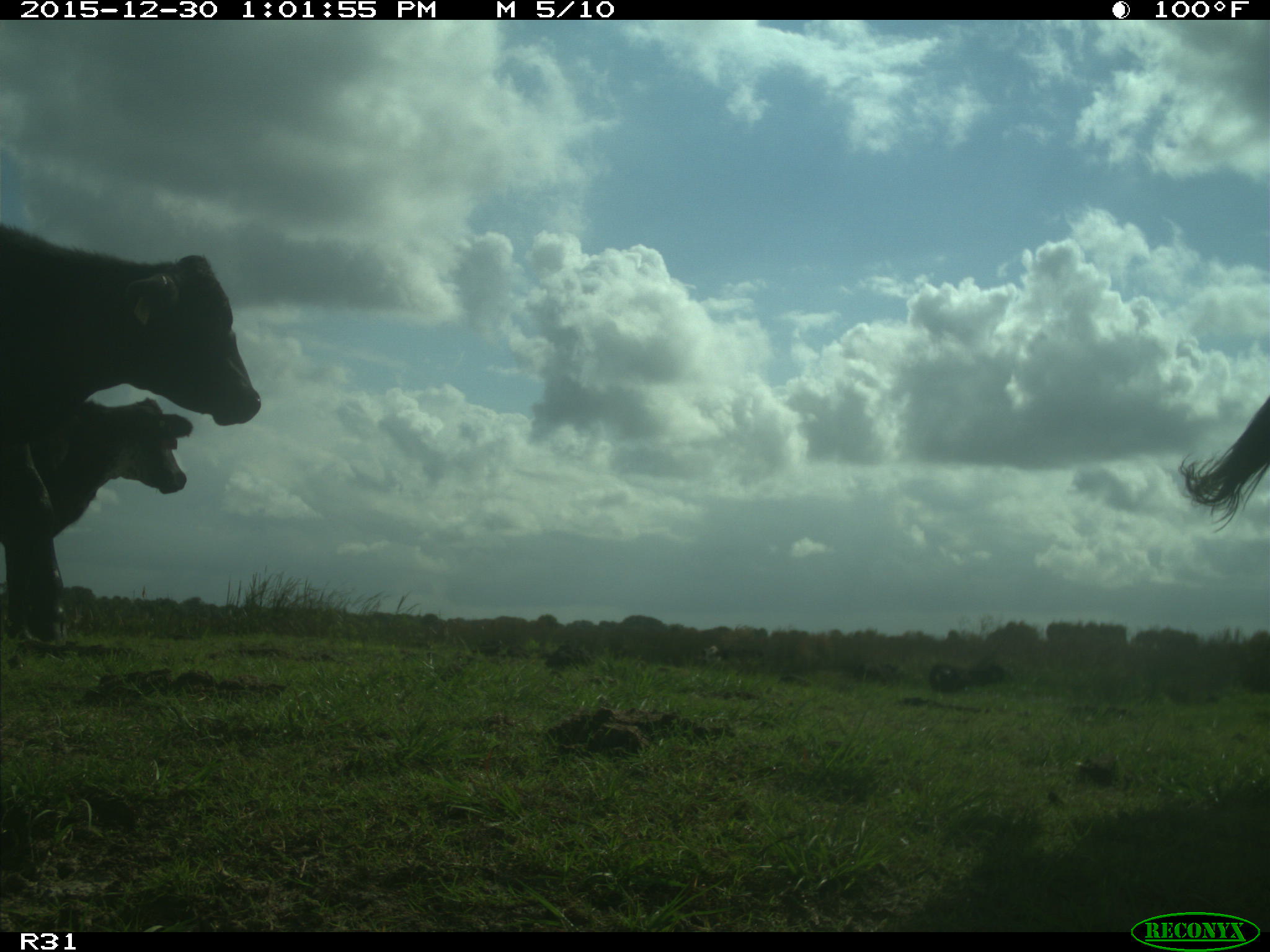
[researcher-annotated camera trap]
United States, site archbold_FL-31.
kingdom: Animalia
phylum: Chordata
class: Mammalia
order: Artiodactyla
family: Bovidae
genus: Bos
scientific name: Bos taurus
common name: domestic cow